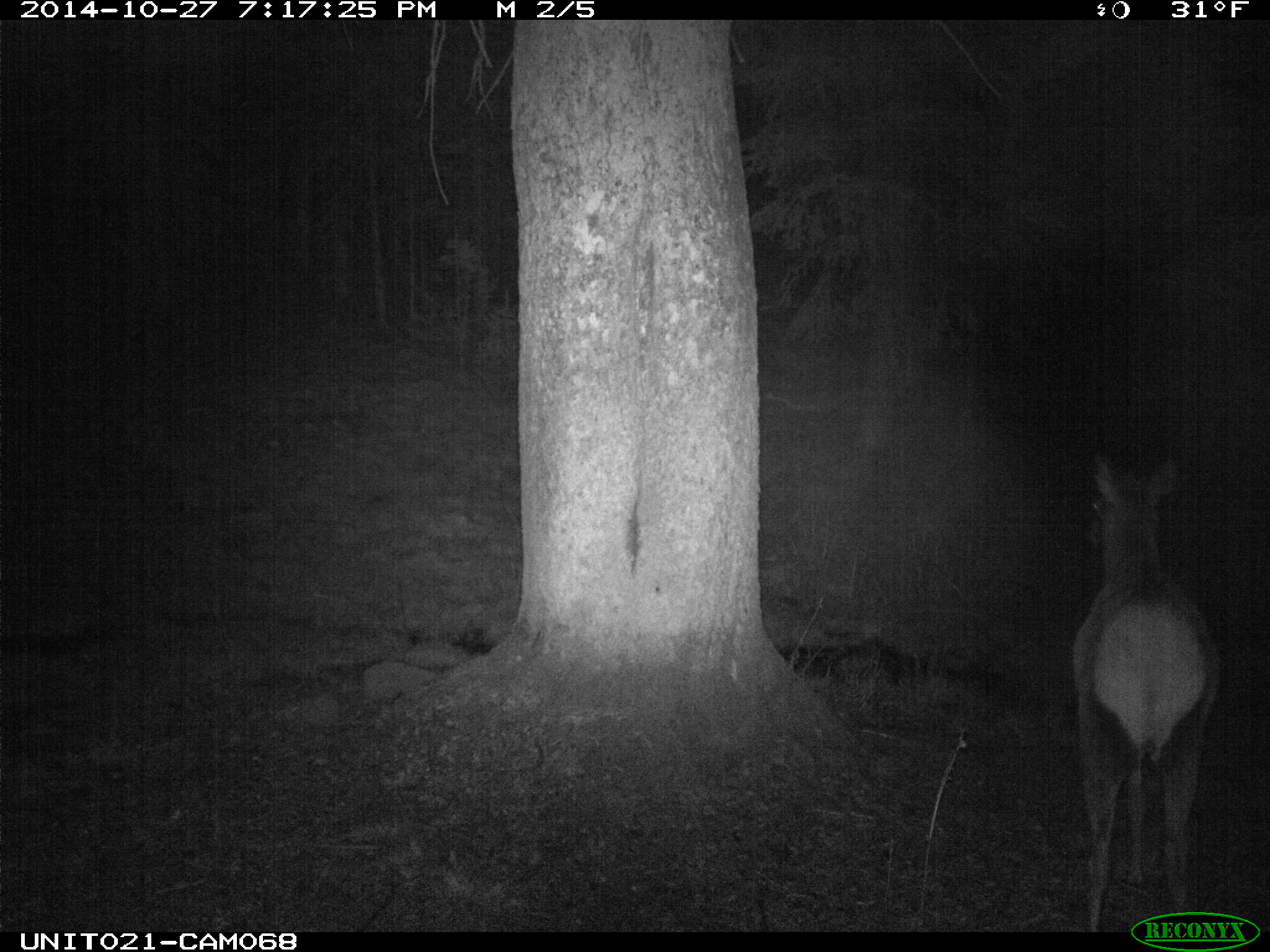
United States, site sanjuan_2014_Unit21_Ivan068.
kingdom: Animalia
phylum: Chordata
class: Mammalia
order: Artiodactyla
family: Cervidae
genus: Cervus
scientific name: Cervus elaphus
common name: red deer